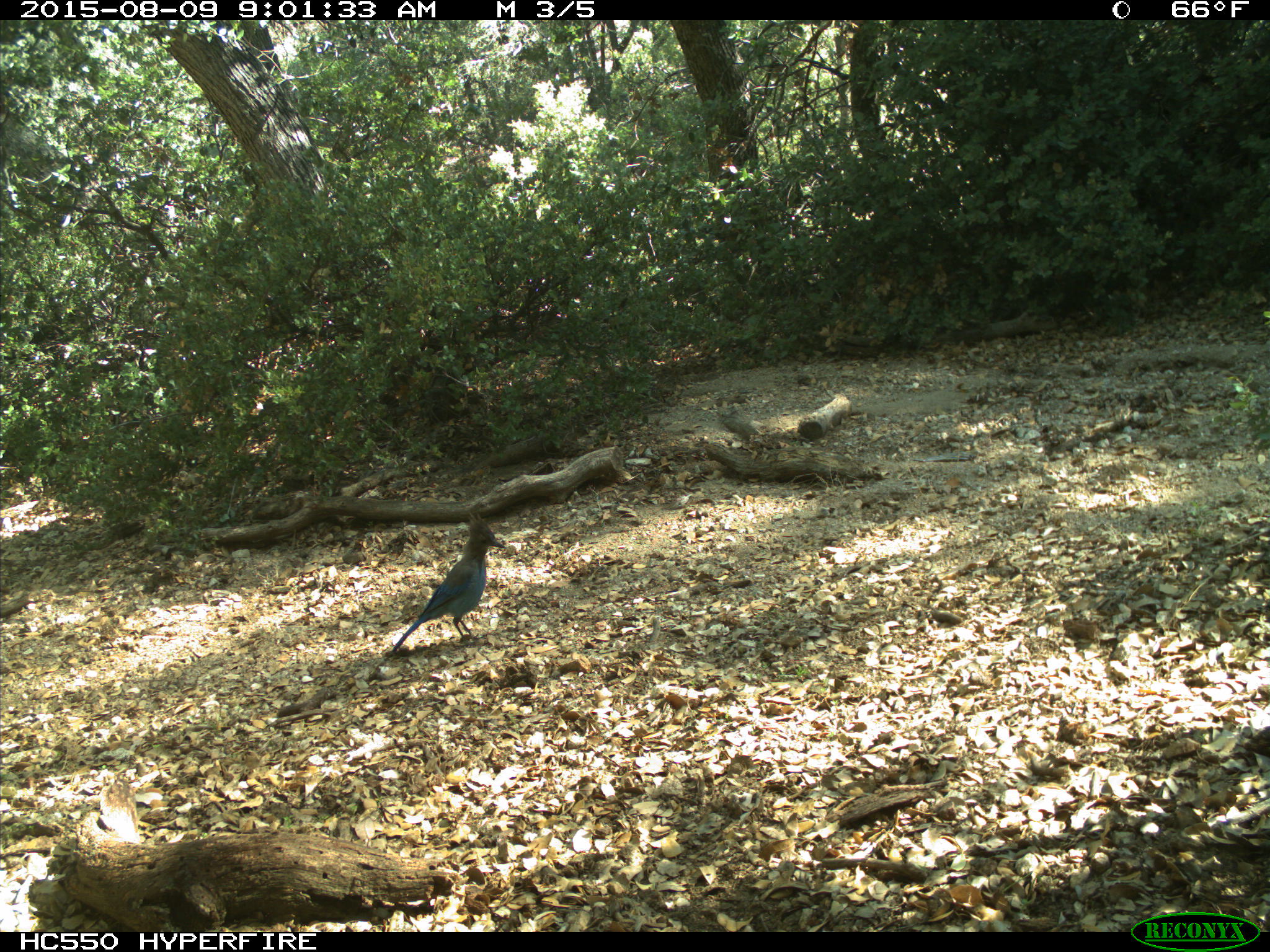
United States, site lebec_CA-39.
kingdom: Animalia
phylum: Chordata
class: Aves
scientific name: Aves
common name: birds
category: unidentified bird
Unidentified bird (birds) (Aves).